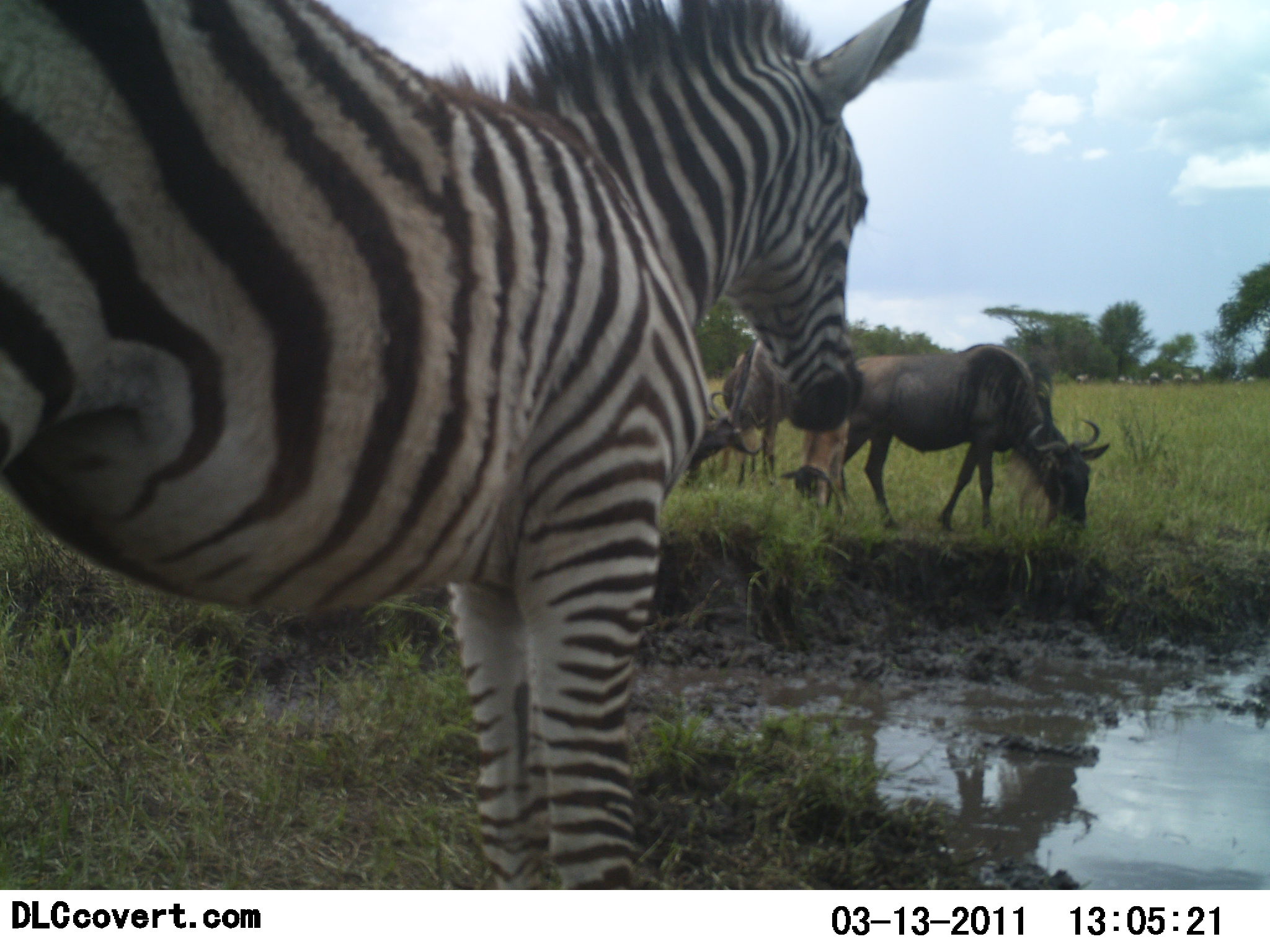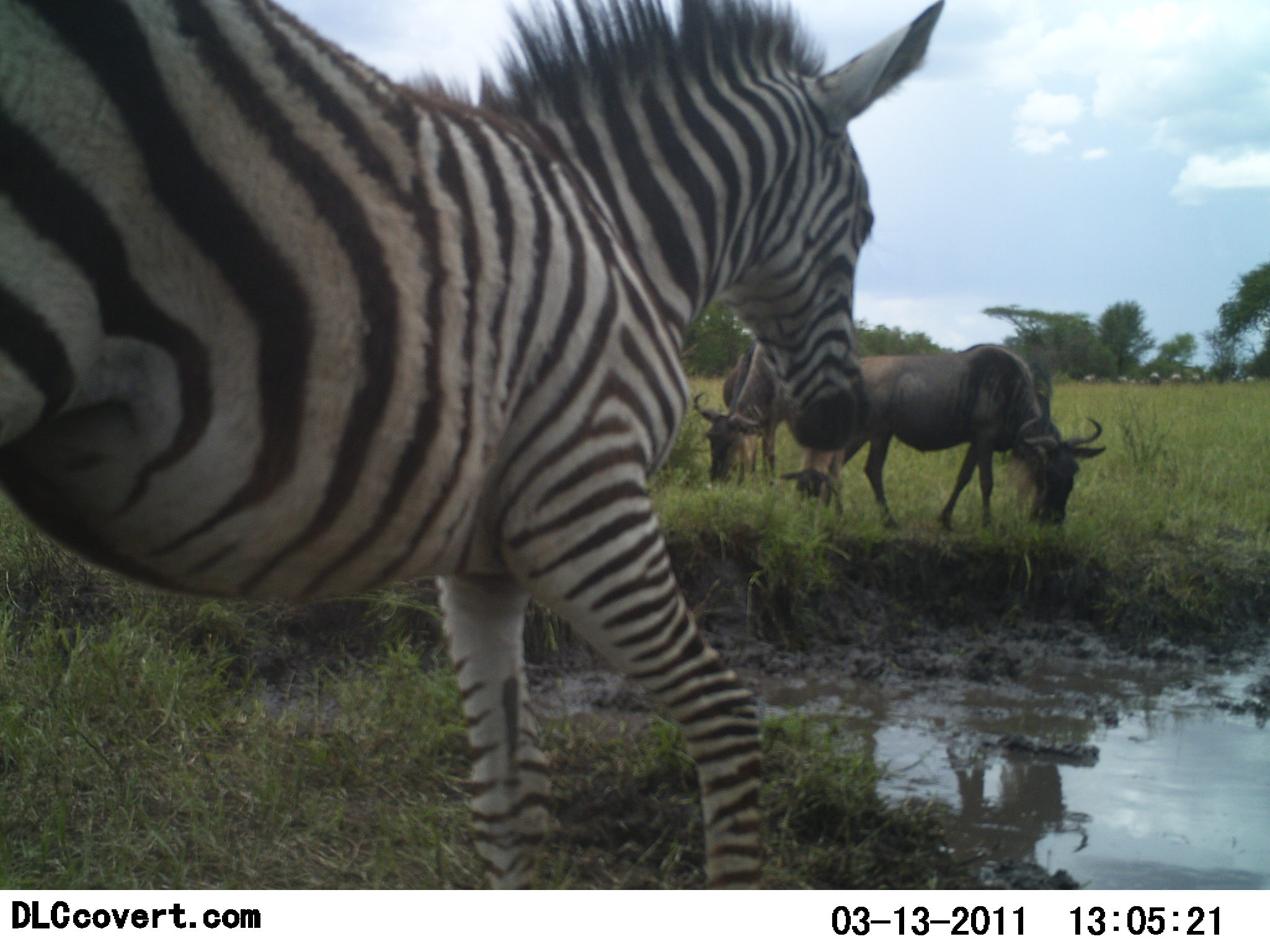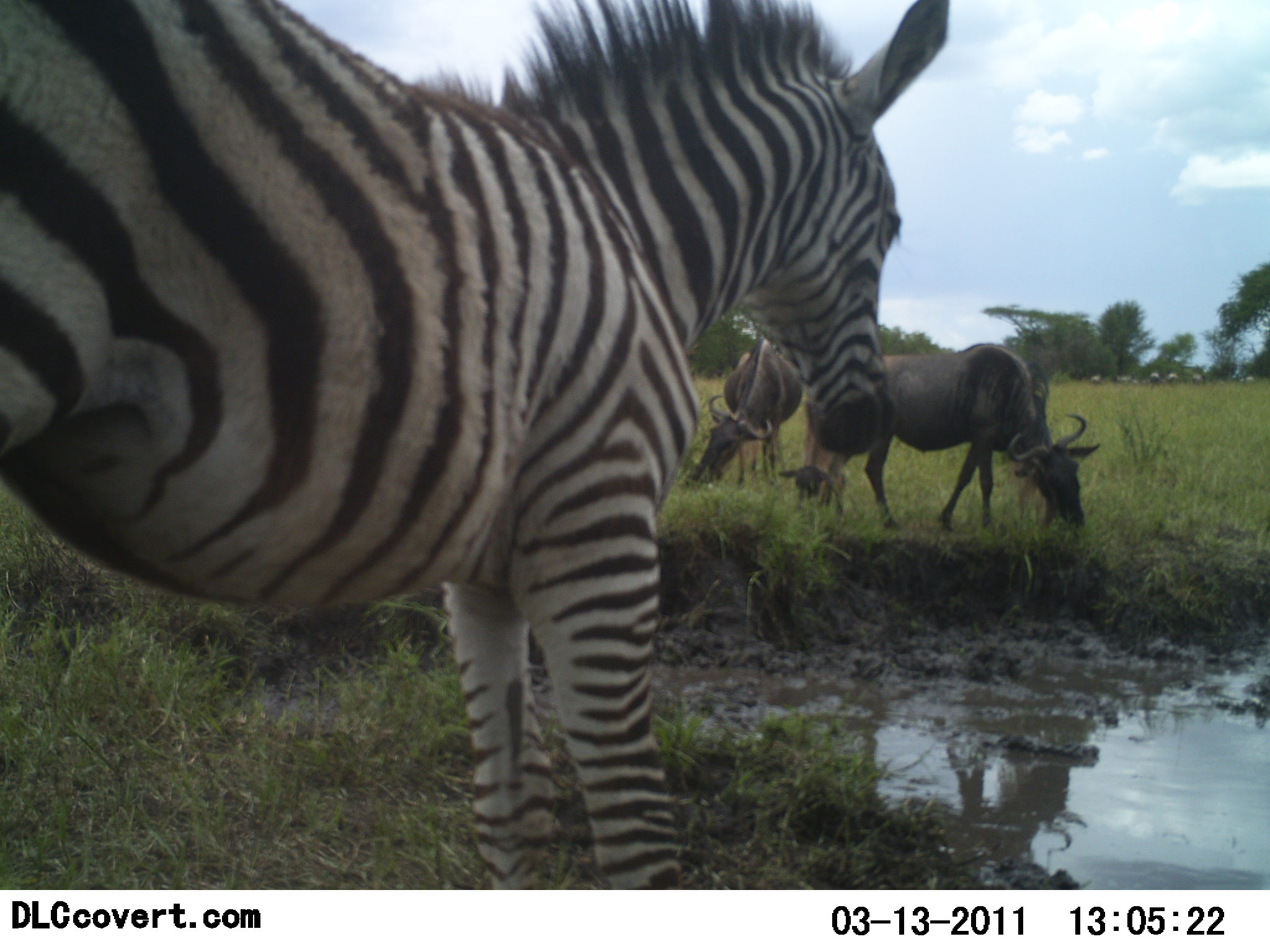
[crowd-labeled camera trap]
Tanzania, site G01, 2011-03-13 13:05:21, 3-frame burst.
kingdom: Animalia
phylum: Chordata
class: Mammalia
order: Artiodactyla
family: Bovidae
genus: Connochaetes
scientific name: Connochaetes taurinus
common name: blue wildebeest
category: wildebeest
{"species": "wildebeest (blue wildebeest) (Connochaetes taurinus)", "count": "3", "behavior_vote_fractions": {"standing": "30%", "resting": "0%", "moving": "10%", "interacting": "0%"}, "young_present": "20%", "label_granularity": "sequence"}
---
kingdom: Animalia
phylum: Chordata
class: Mammalia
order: Perissodactyla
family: Equidae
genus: Equus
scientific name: Equus quagga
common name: plains zebra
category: zebra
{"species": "zebra (plains zebra) (Equus quagga)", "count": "1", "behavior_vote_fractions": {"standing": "70%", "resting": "0%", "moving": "20%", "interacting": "0%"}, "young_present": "20%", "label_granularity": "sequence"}